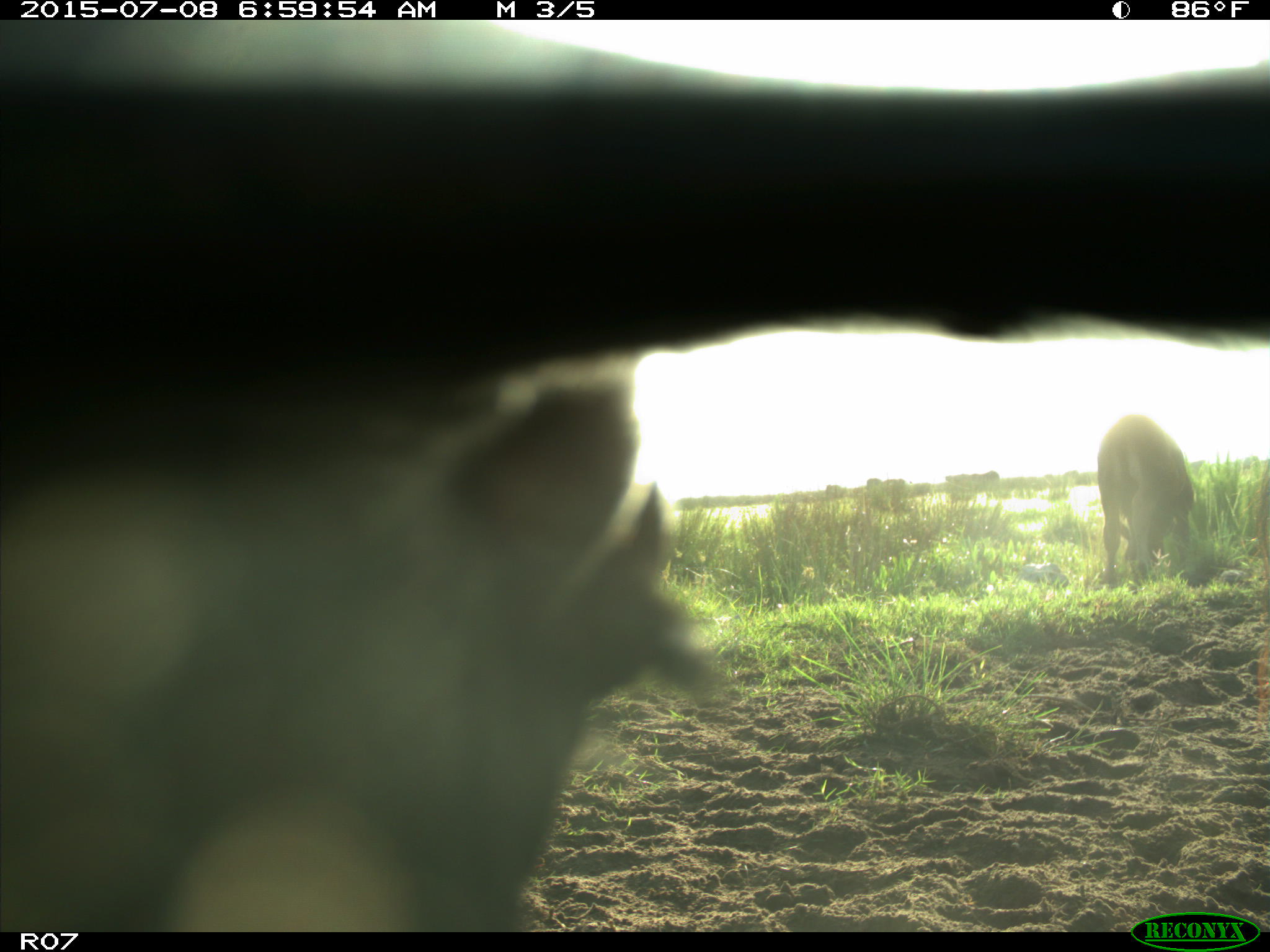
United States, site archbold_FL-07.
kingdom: Animalia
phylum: Chordata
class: Mammalia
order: Artiodactyla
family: Bovidae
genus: Bos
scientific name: Bos taurus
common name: domestic cow